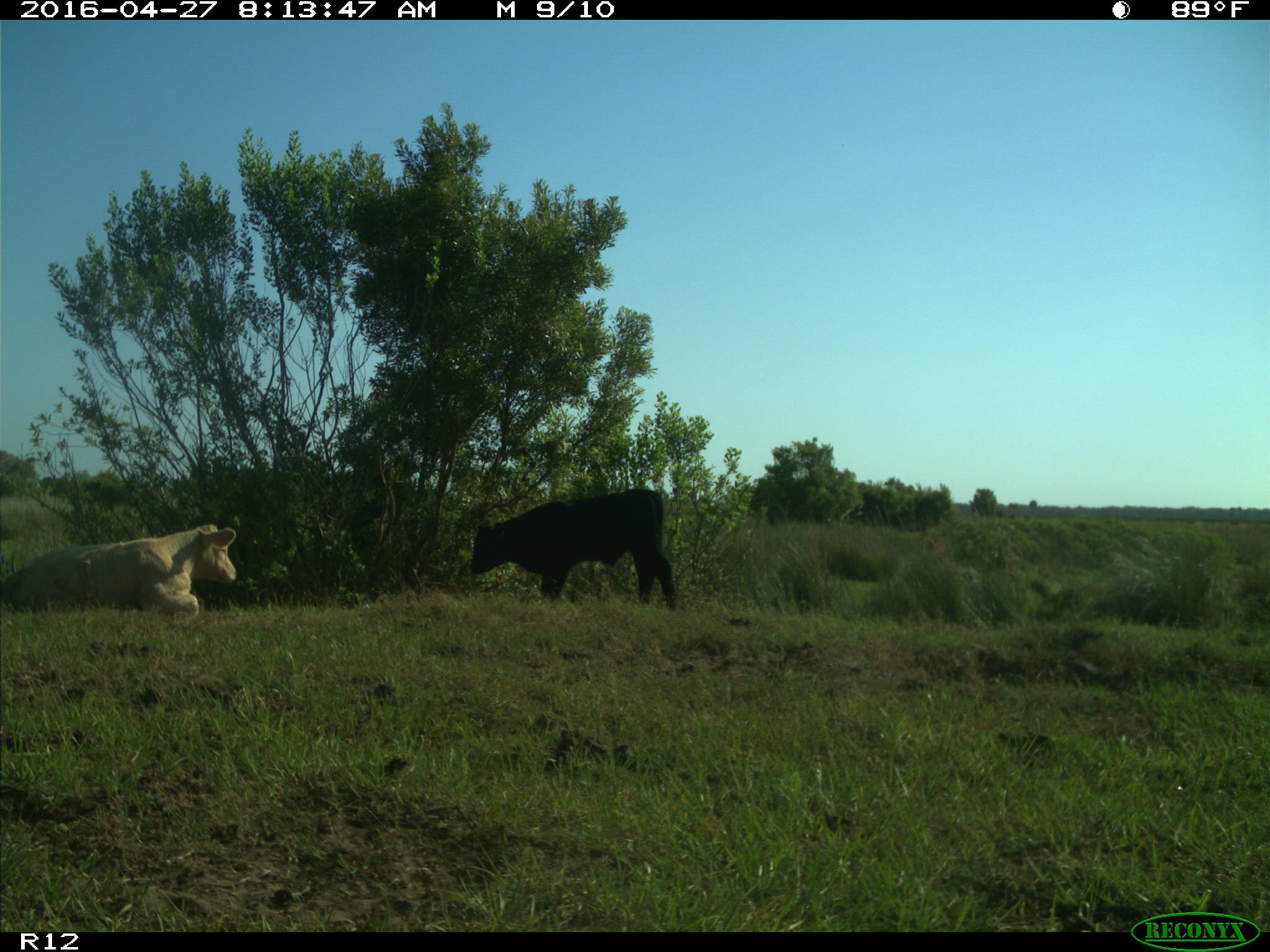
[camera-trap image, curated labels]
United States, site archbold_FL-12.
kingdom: Animalia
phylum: Chordata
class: Mammalia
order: Artiodactyla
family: Bovidae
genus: Bos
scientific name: Bos taurus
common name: domestic cow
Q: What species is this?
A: Bos taurus (domestic cow).